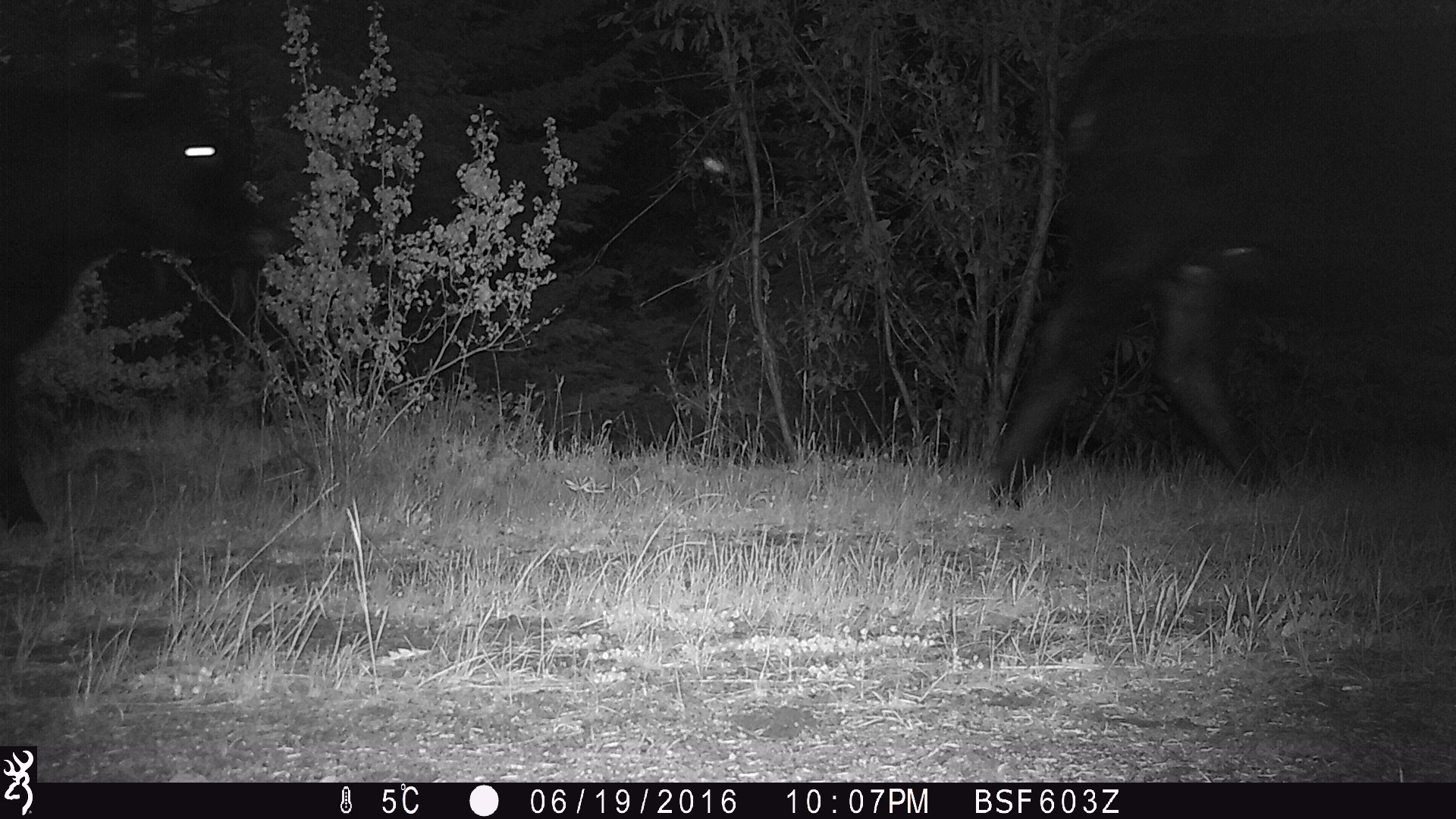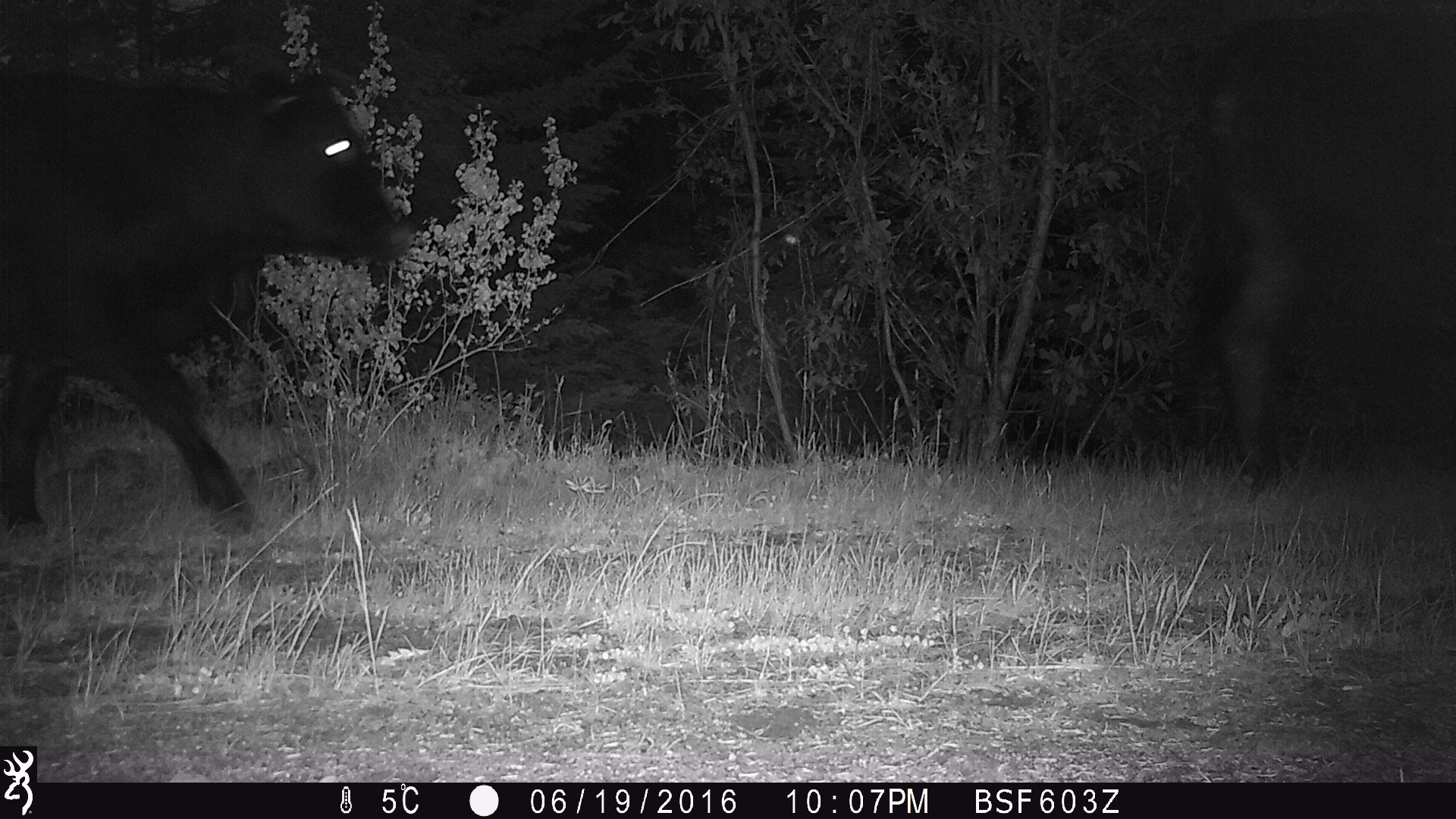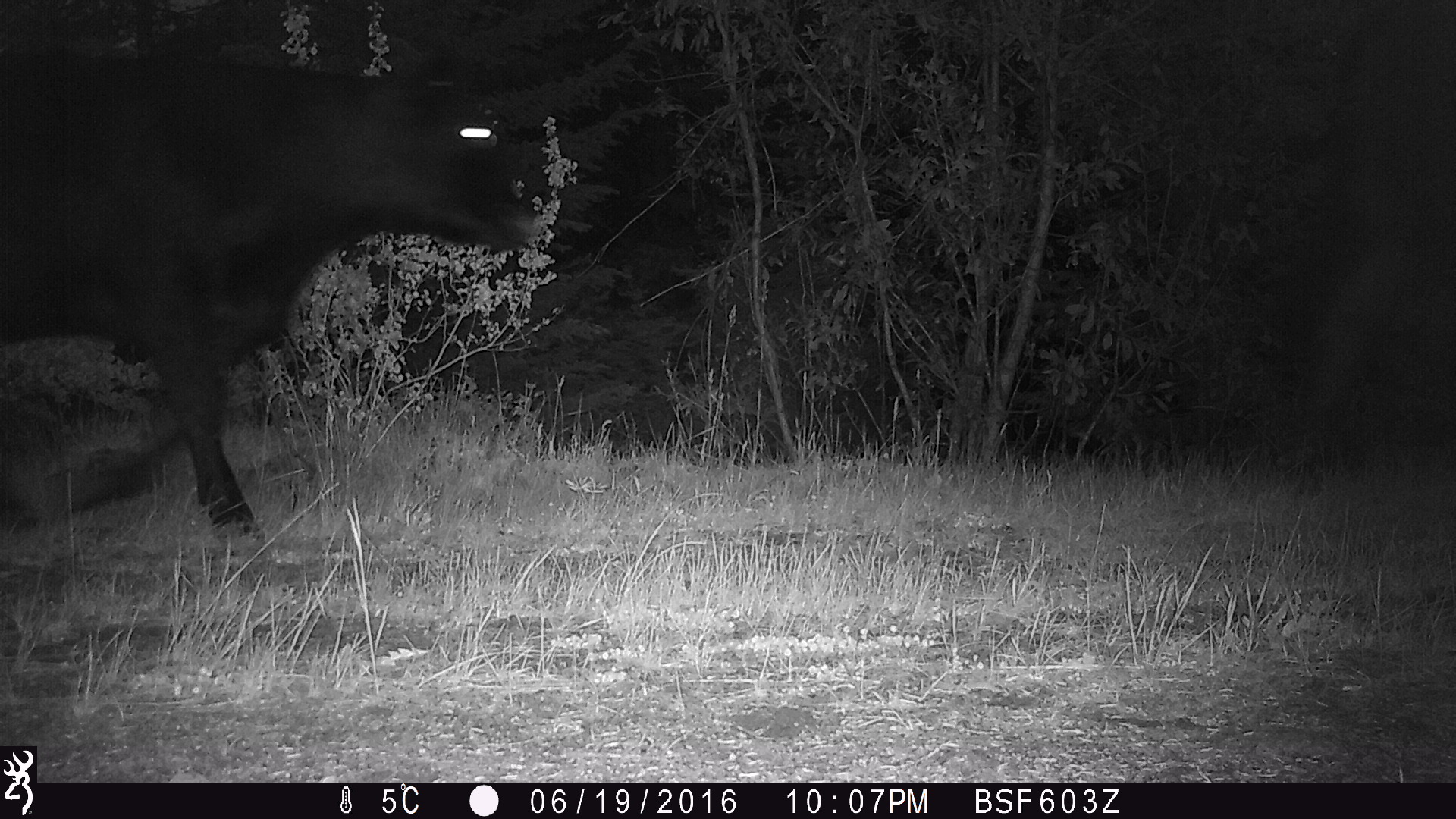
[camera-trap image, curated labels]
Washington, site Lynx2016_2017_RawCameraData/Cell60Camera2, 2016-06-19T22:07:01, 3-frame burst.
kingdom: Animalia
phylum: Chordata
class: Mammalia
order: Artiodactyla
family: Bovidae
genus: Bos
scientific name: Bos taurus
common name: domestic cattle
Domestic cattle (Bos taurus). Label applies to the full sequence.